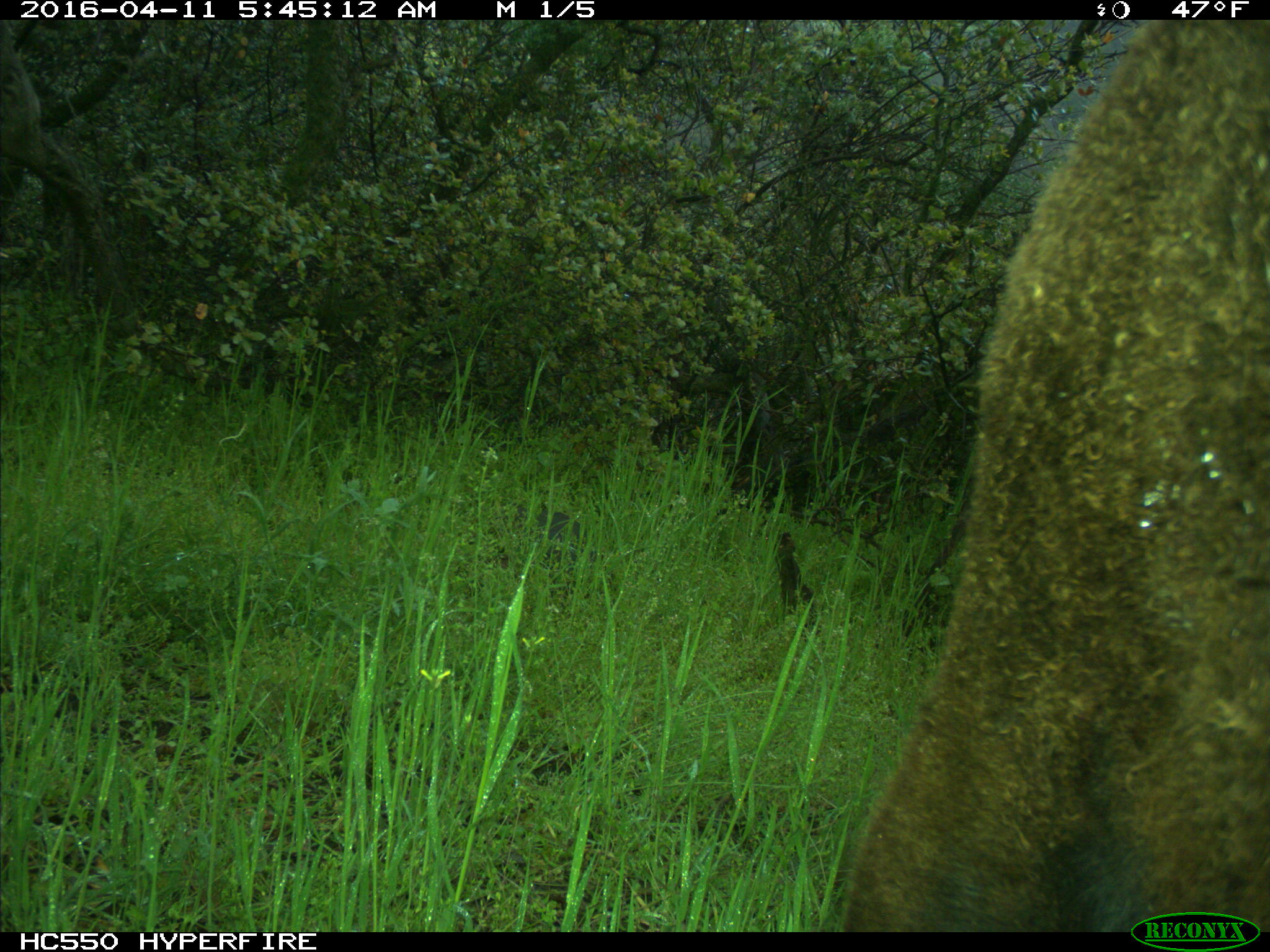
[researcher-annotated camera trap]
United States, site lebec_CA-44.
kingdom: Animalia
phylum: Chordata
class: Mammalia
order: Artiodactyla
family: Bovidae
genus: Bos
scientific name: Bos taurus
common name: domestic cow